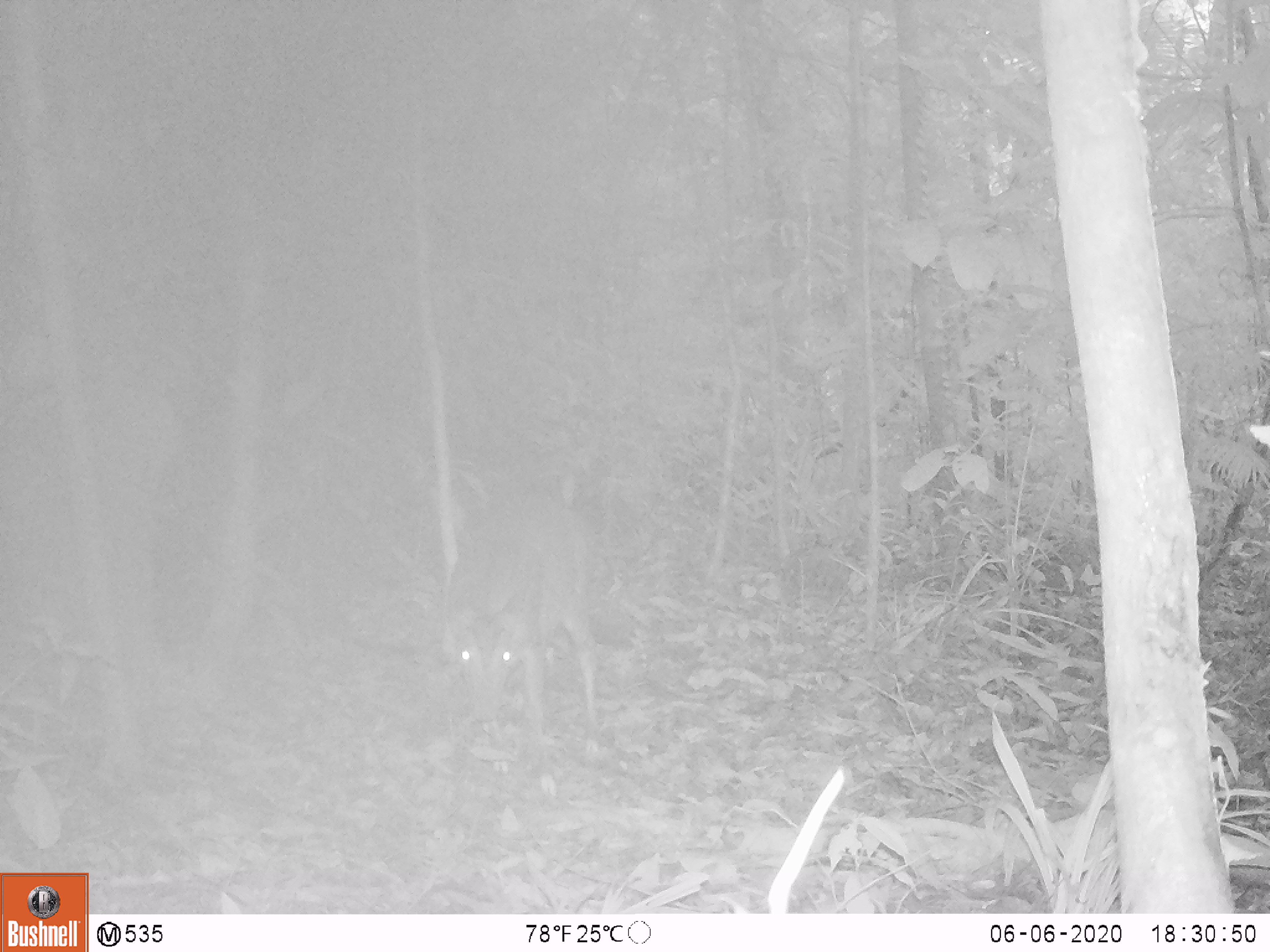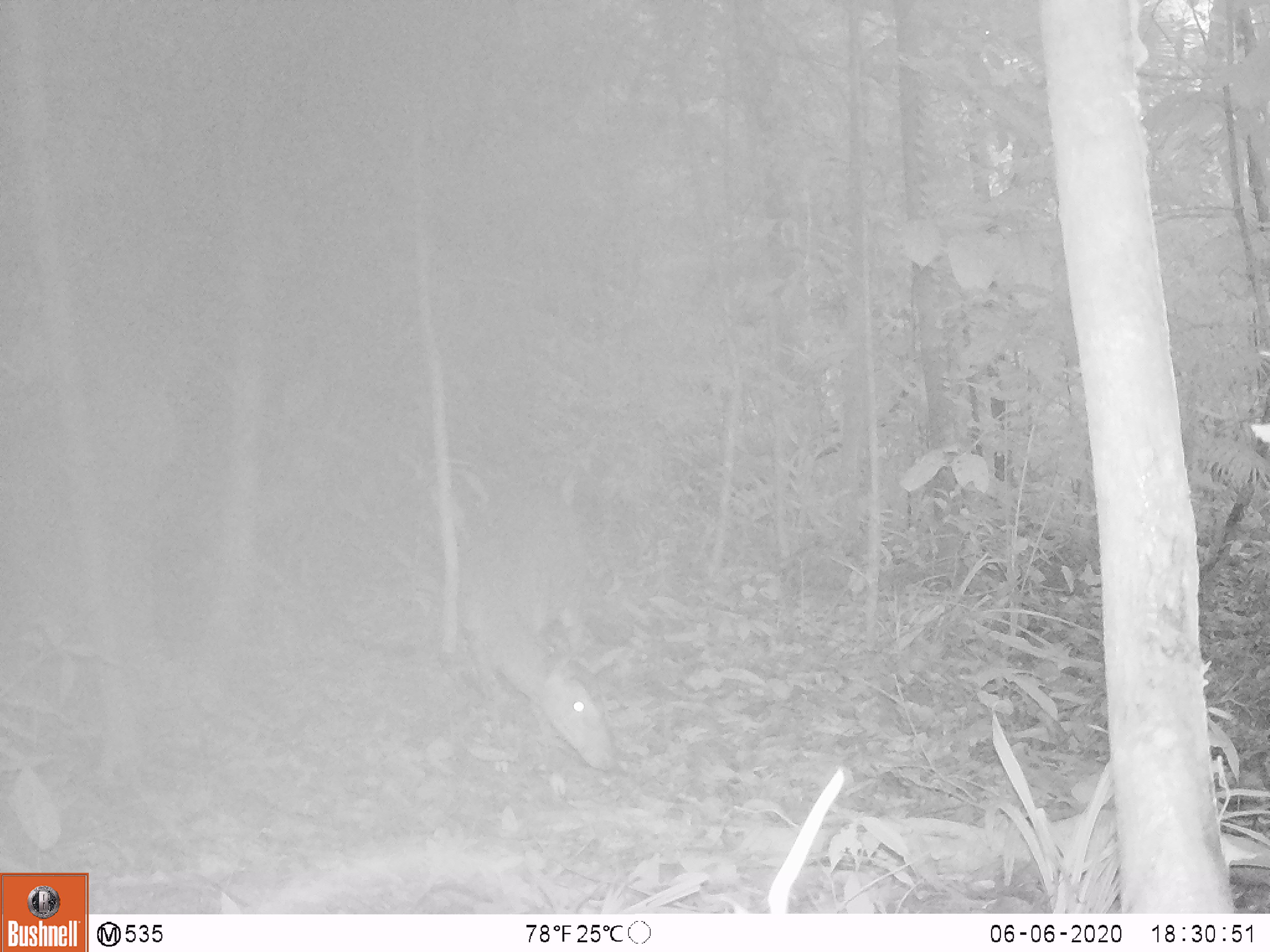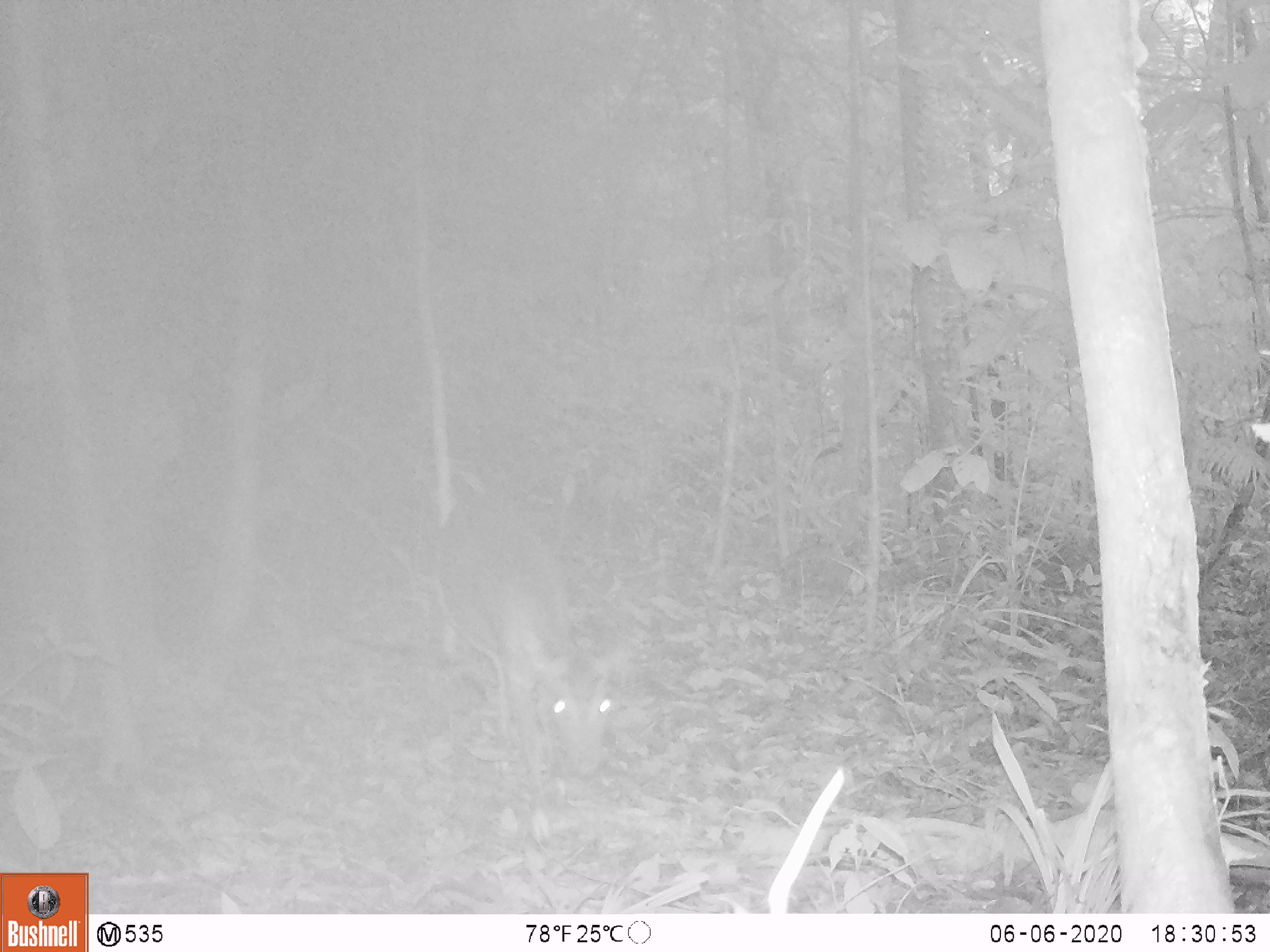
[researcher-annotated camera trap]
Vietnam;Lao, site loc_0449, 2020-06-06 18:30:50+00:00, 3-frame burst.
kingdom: Animalia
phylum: Chordata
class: Mammalia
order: Artiodactyla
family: Cervidae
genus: Muntiacus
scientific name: Muntiacus vuquangensis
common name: large-antlered muntjac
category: large antlered muntjac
Large antlered muntjac (large-antlered muntjac) (Muntiacus vuquangensis). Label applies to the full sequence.